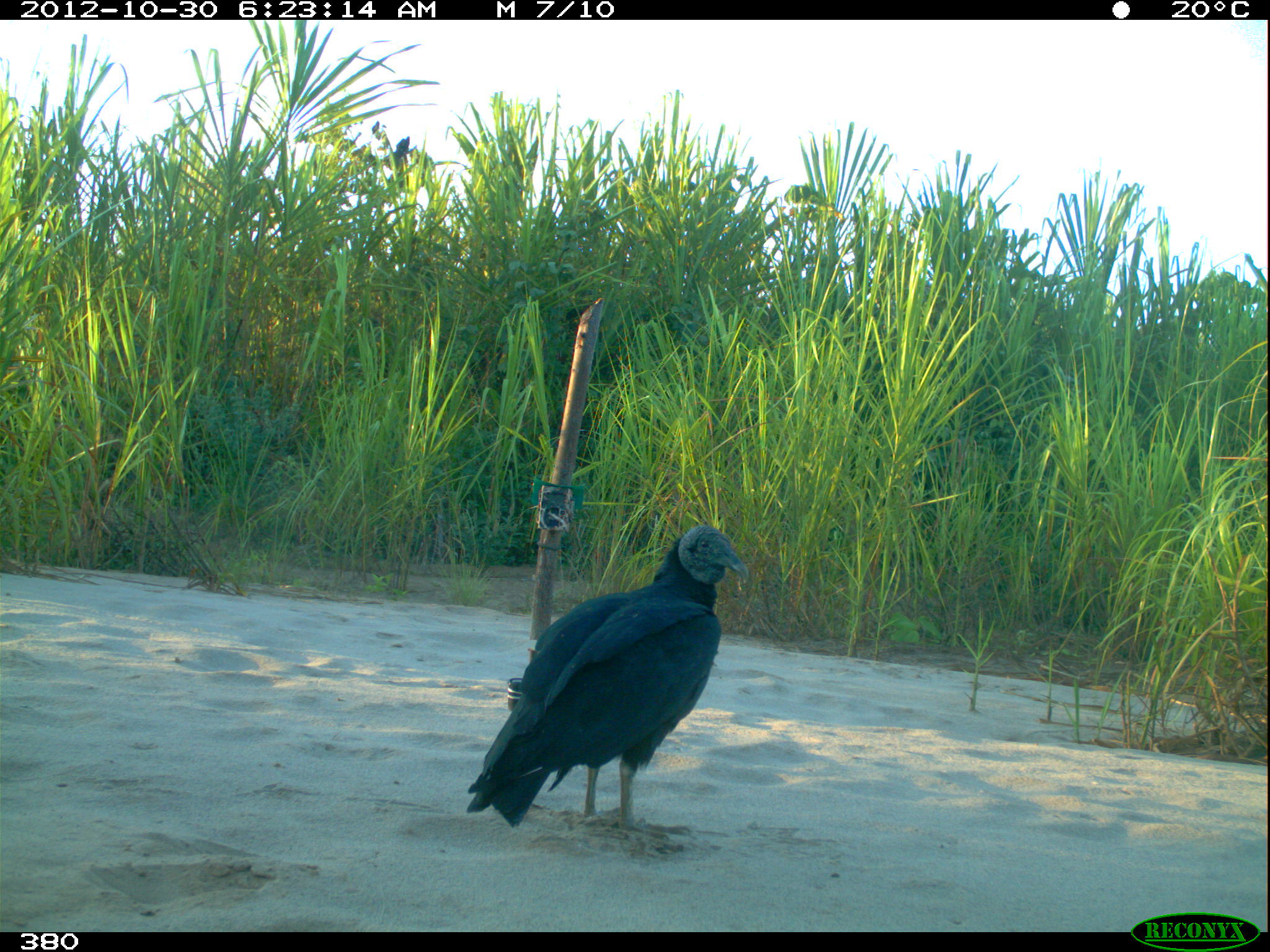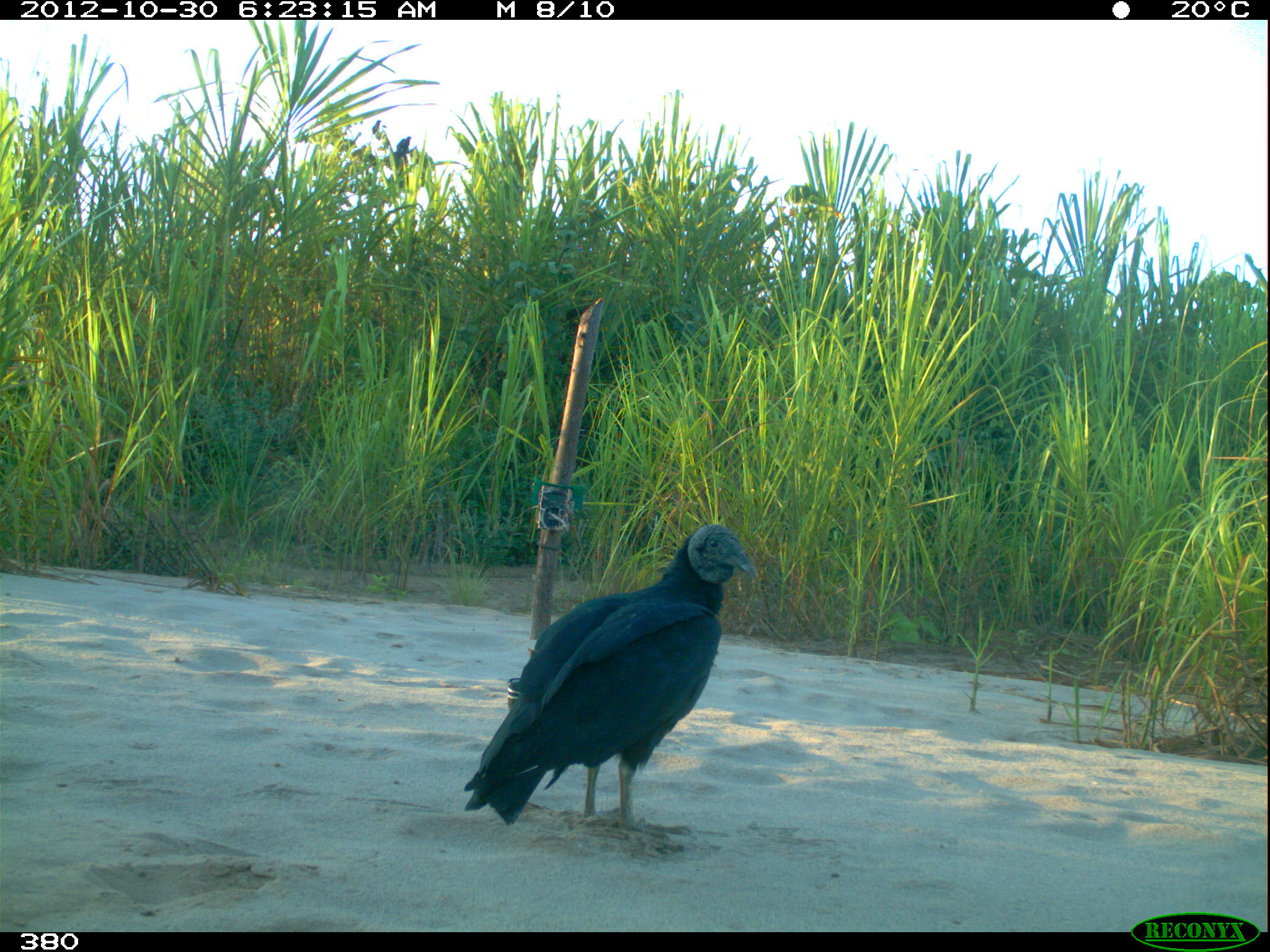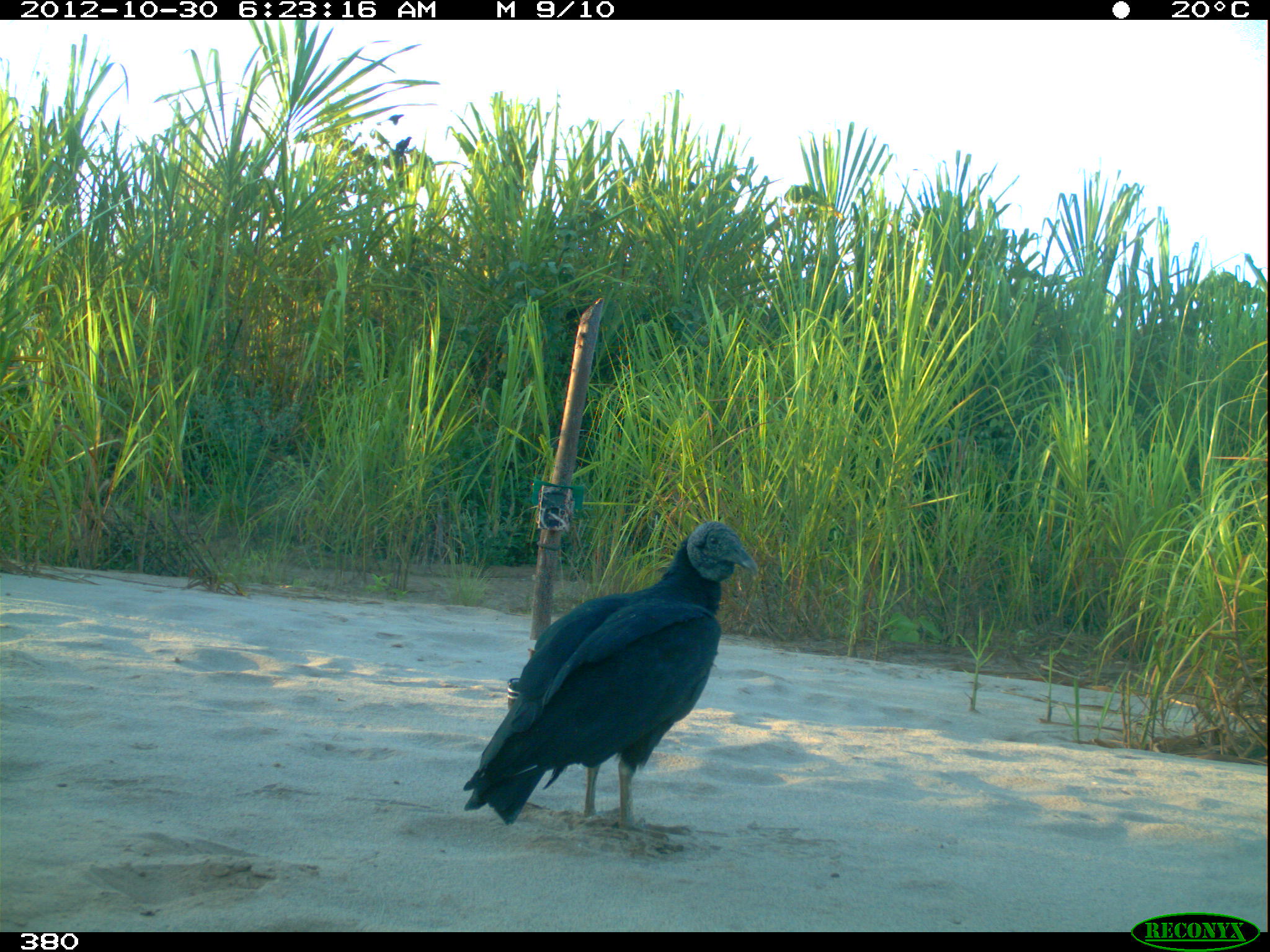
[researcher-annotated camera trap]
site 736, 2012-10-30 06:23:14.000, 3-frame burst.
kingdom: Animalia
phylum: Chordata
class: Aves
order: Cathartiformes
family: Cathartidae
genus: Coragyps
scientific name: Coragyps atratus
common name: black vulture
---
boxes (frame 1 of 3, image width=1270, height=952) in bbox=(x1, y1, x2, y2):
coragyps atratus: bbox=(465, 524, 749, 841)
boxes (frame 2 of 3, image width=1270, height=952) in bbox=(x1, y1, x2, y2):
coragyps atratus: bbox=(463, 524, 758, 842)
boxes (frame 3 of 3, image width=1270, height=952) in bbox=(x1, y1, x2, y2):
coragyps atratus: bbox=(463, 520, 760, 842)